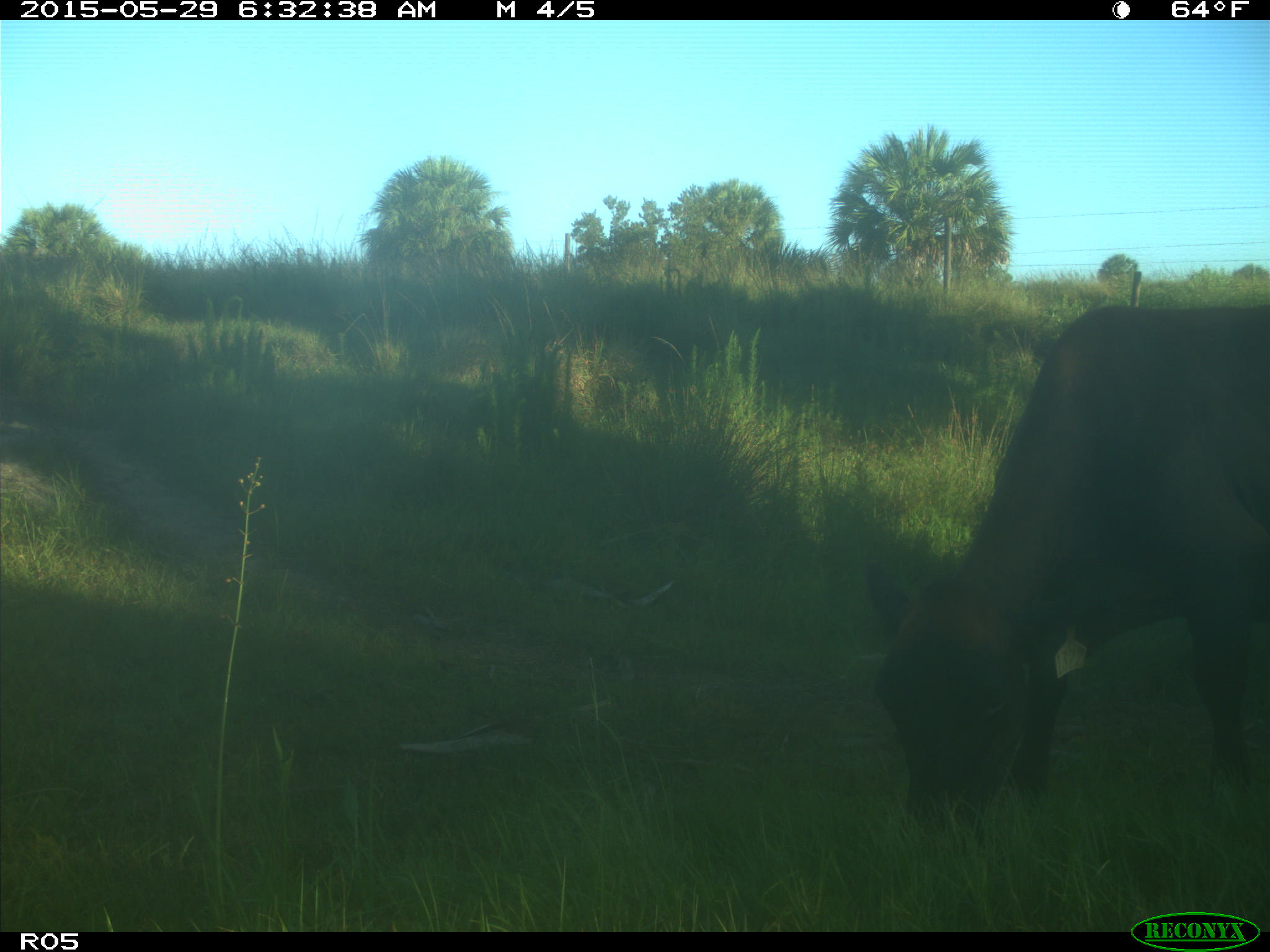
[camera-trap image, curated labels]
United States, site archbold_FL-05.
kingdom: Animalia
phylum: Chordata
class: Mammalia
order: Artiodactyla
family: Bovidae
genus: Bos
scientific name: Bos taurus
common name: domestic cow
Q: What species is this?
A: Bos taurus (domestic cow).